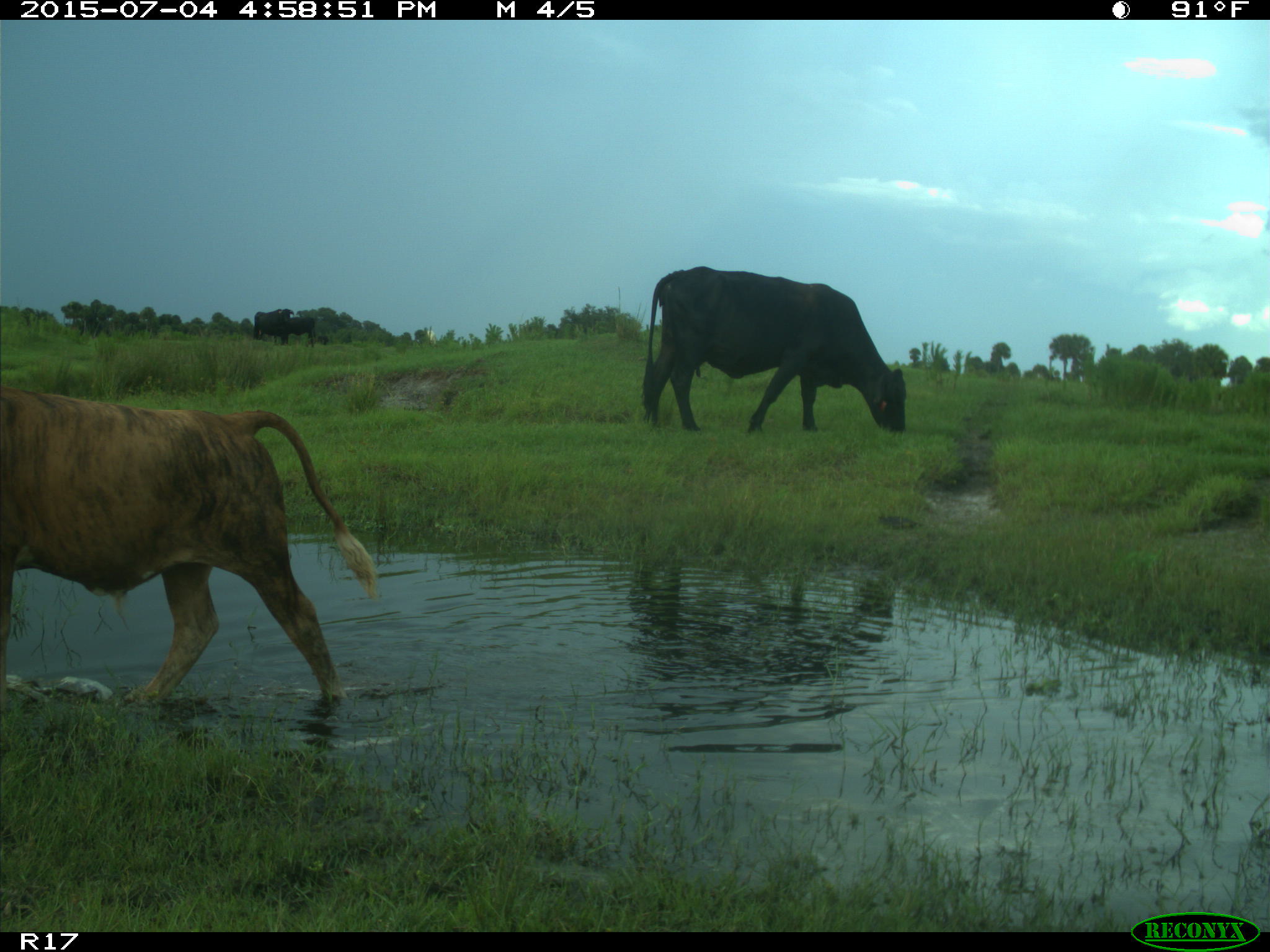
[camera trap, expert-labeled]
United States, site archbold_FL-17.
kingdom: Animalia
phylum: Chordata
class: Mammalia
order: Artiodactyla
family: Bovidae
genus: Bos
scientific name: Bos taurus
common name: domestic cow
Bos taurus (domestic cow).